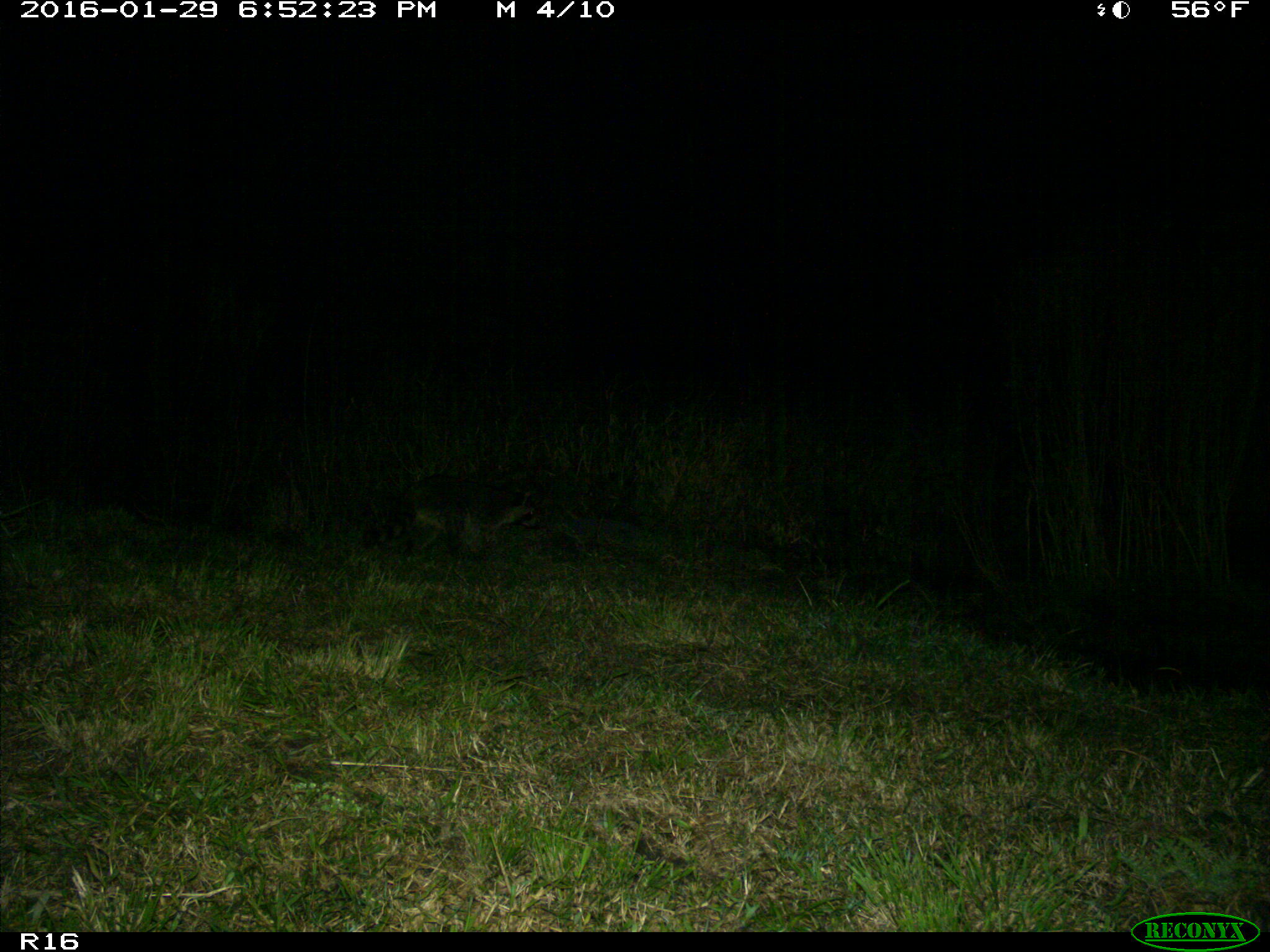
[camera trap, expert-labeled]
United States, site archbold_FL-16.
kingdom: Animalia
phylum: Chordata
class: Mammalia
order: Carnivora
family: Procyonidae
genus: Procyon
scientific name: Procyon lotor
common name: common raccoon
Procyon lotor (common raccoon).